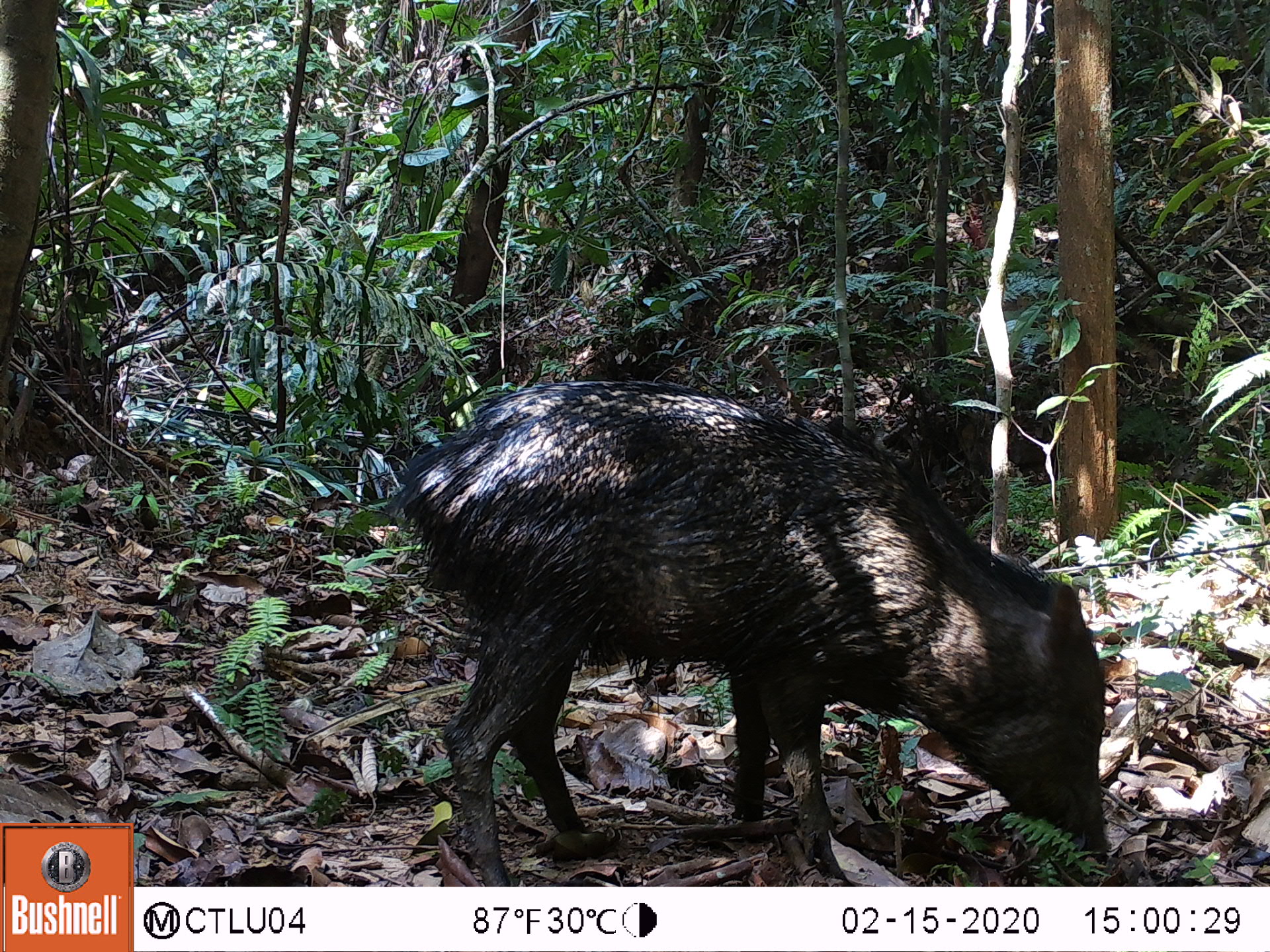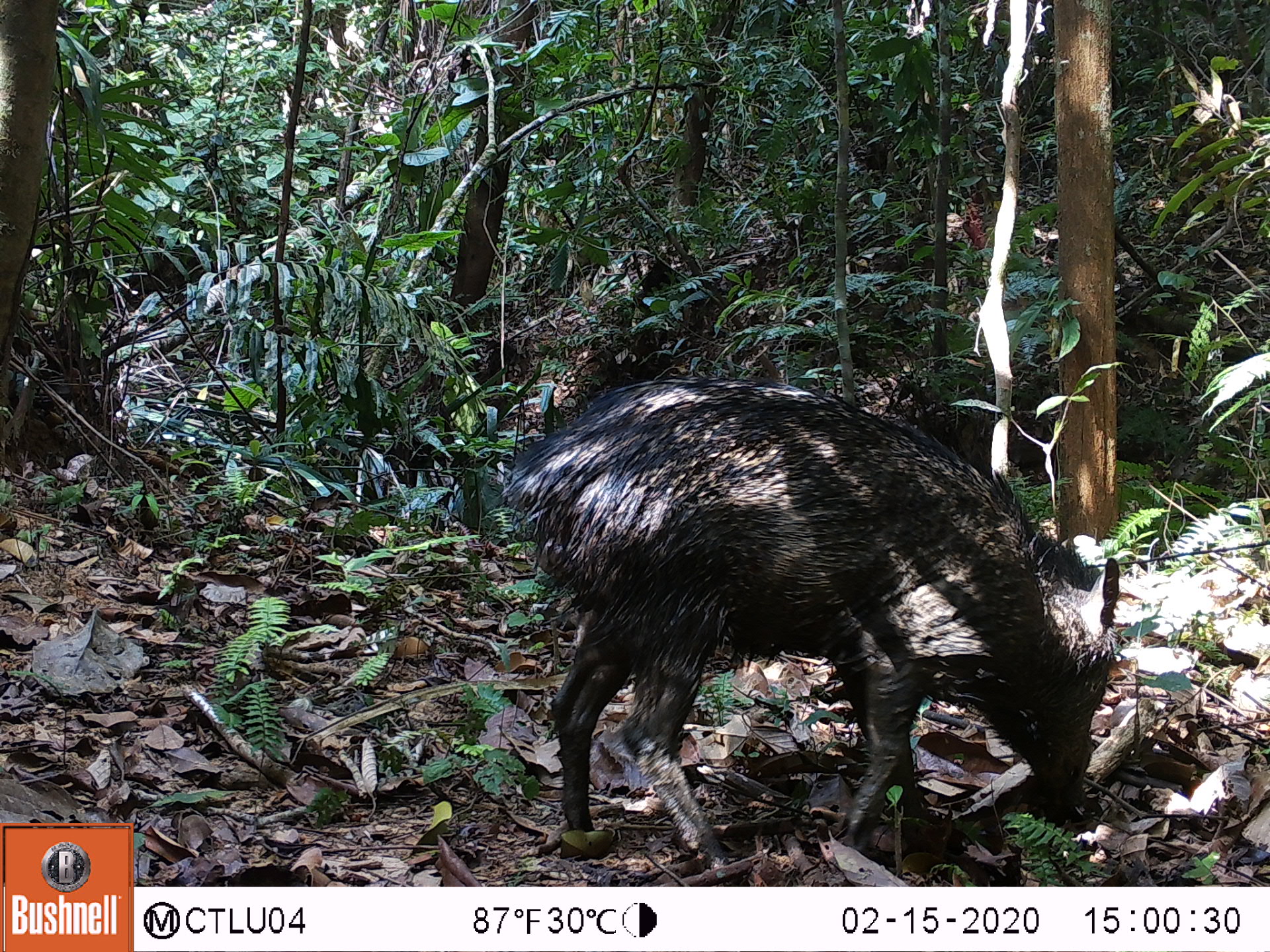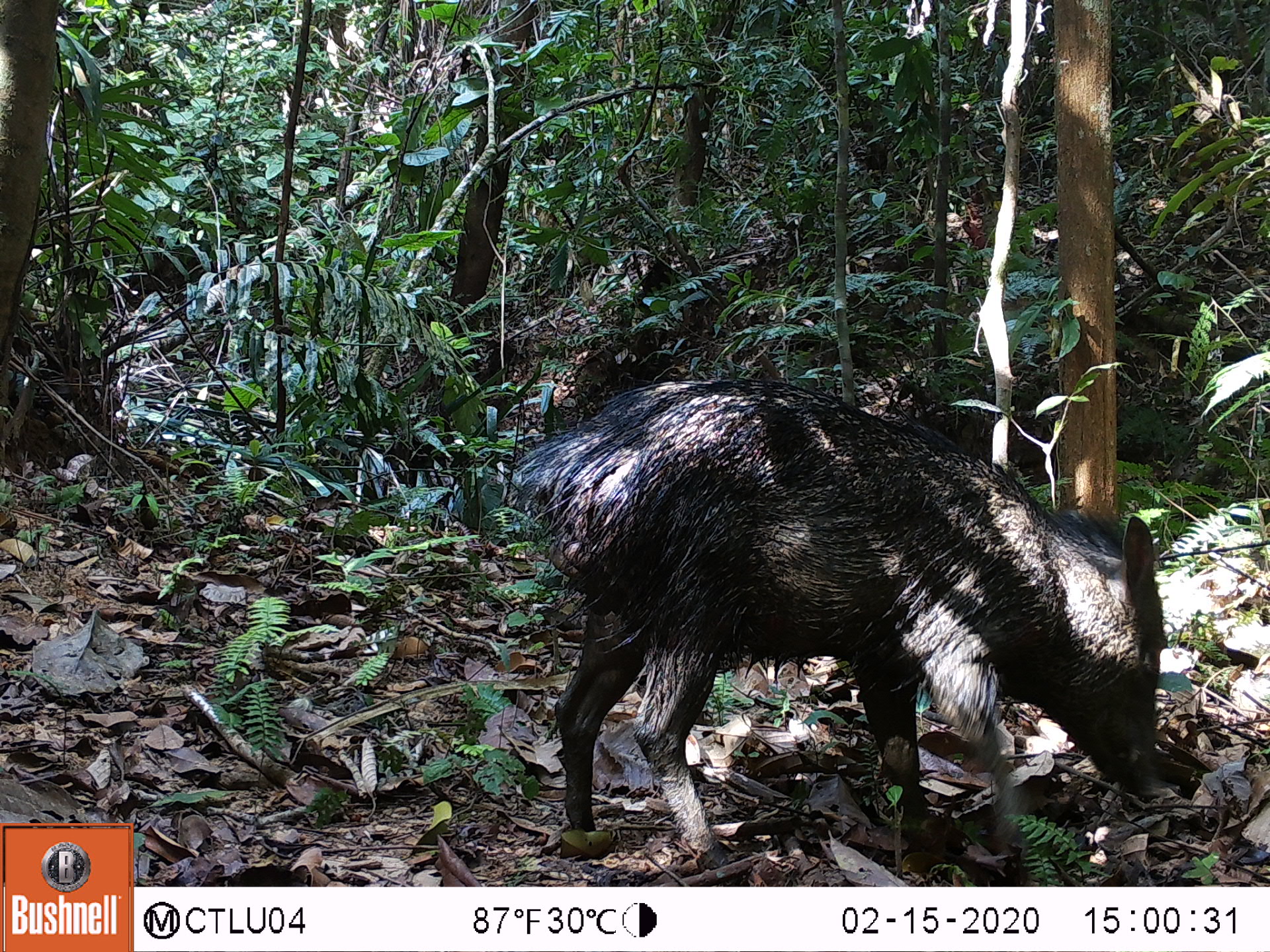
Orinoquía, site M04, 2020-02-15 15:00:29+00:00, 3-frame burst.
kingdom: Animalia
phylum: Chordata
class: Mammalia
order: Artiodactyla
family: Tayassuidae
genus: Pecari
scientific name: Pecari tajacu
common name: collared peccary